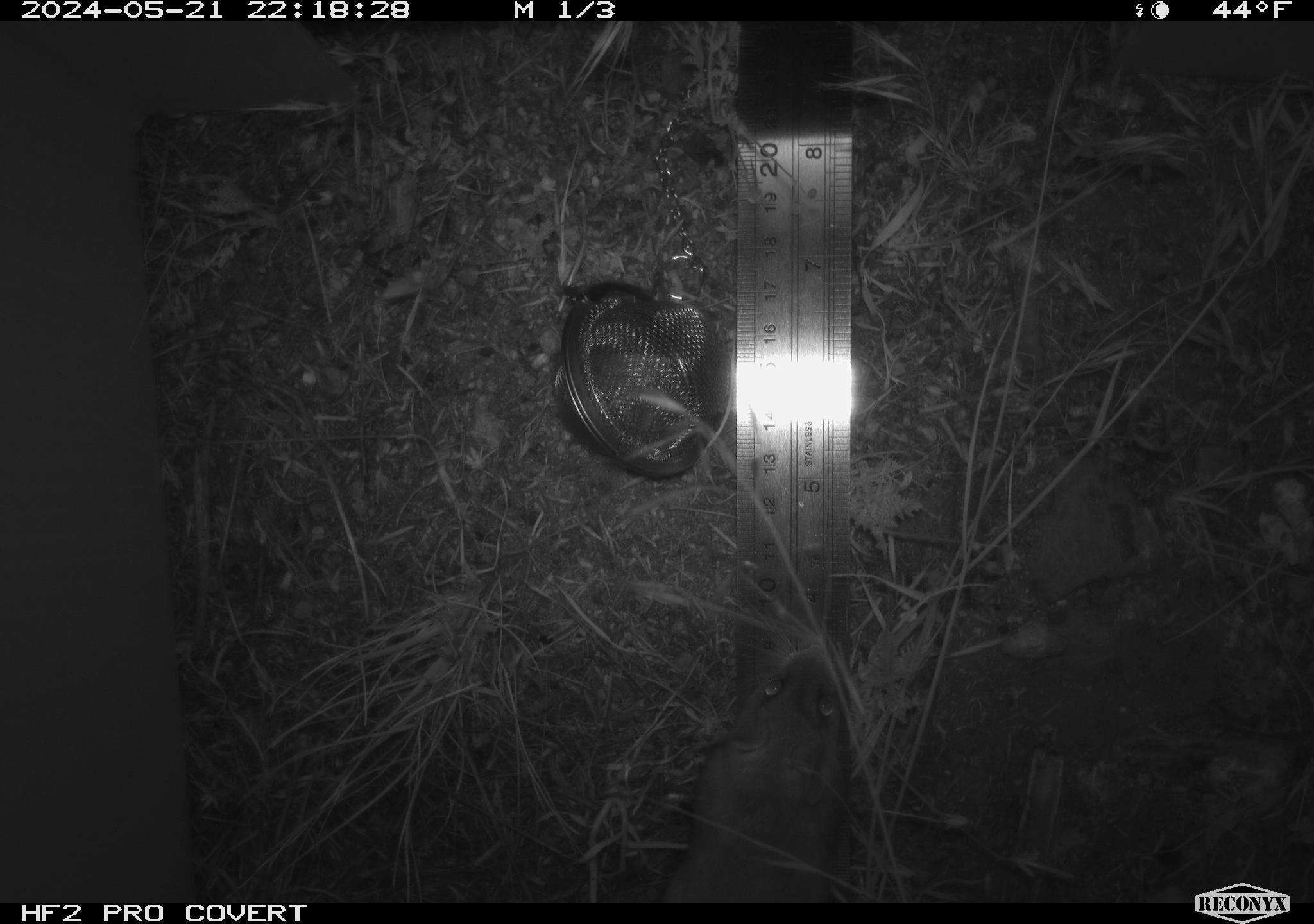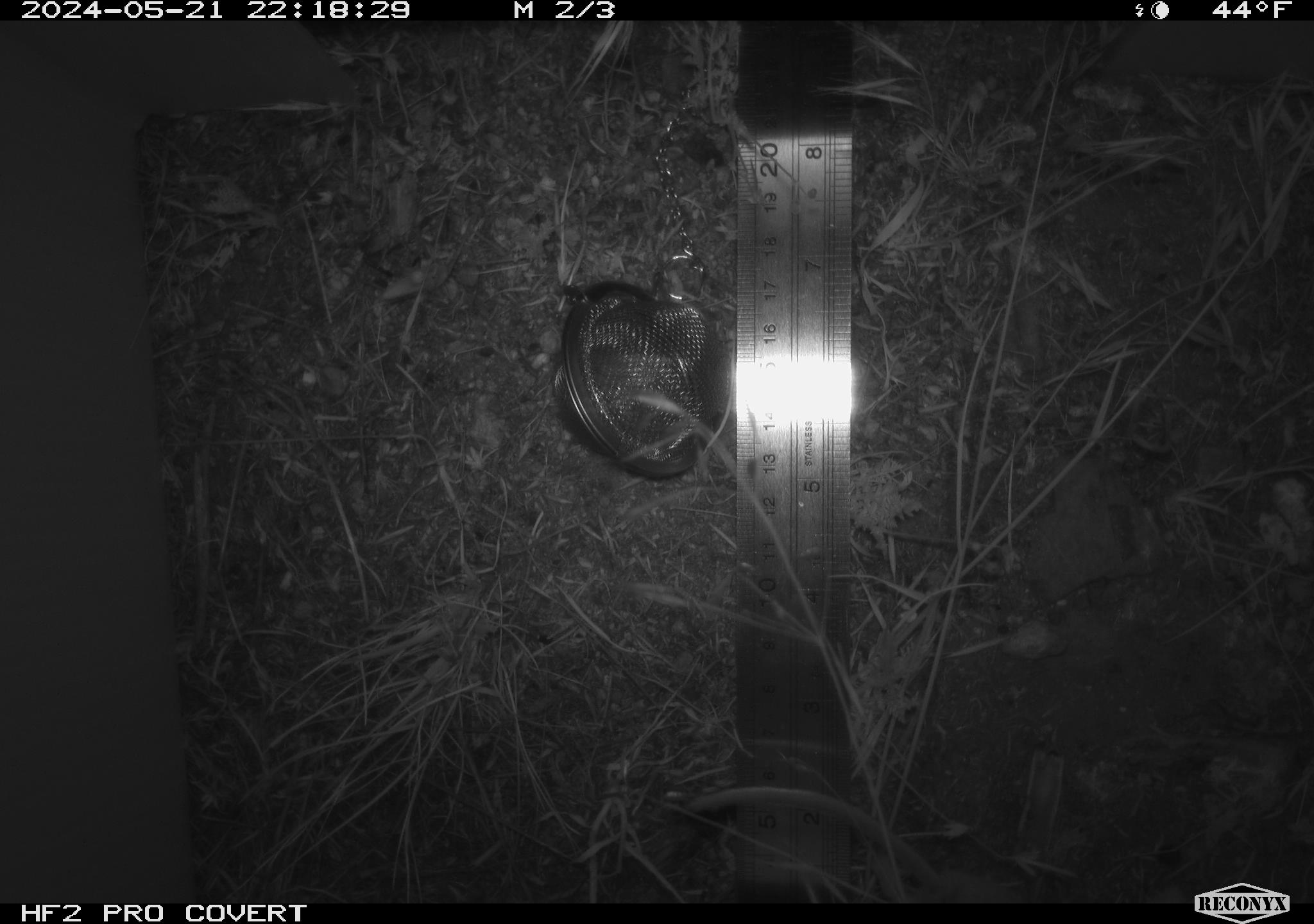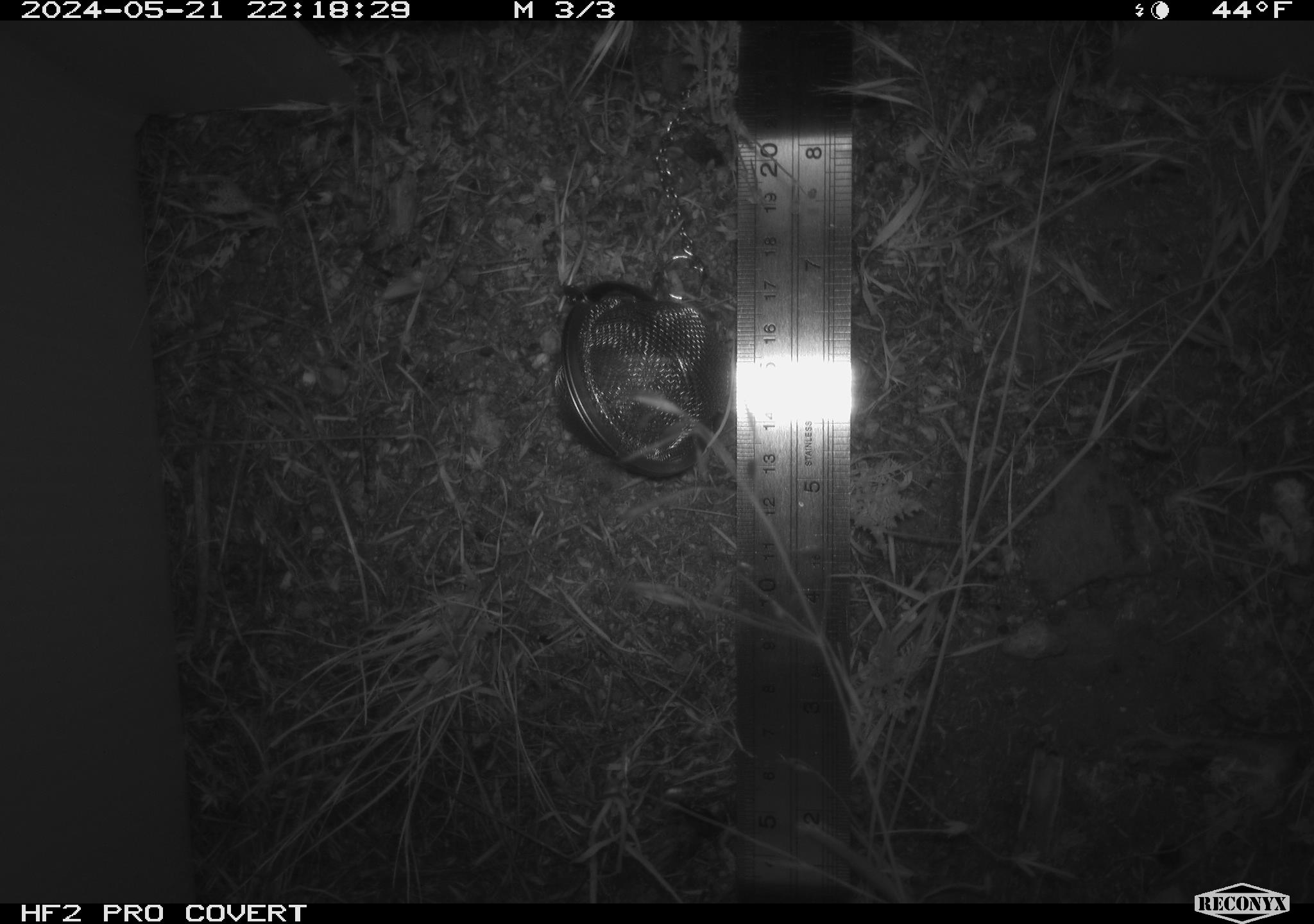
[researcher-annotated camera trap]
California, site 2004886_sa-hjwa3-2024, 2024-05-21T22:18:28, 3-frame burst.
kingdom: Animalia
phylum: Chordata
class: Mammalia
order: Rodentia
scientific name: Rodentia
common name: rodent